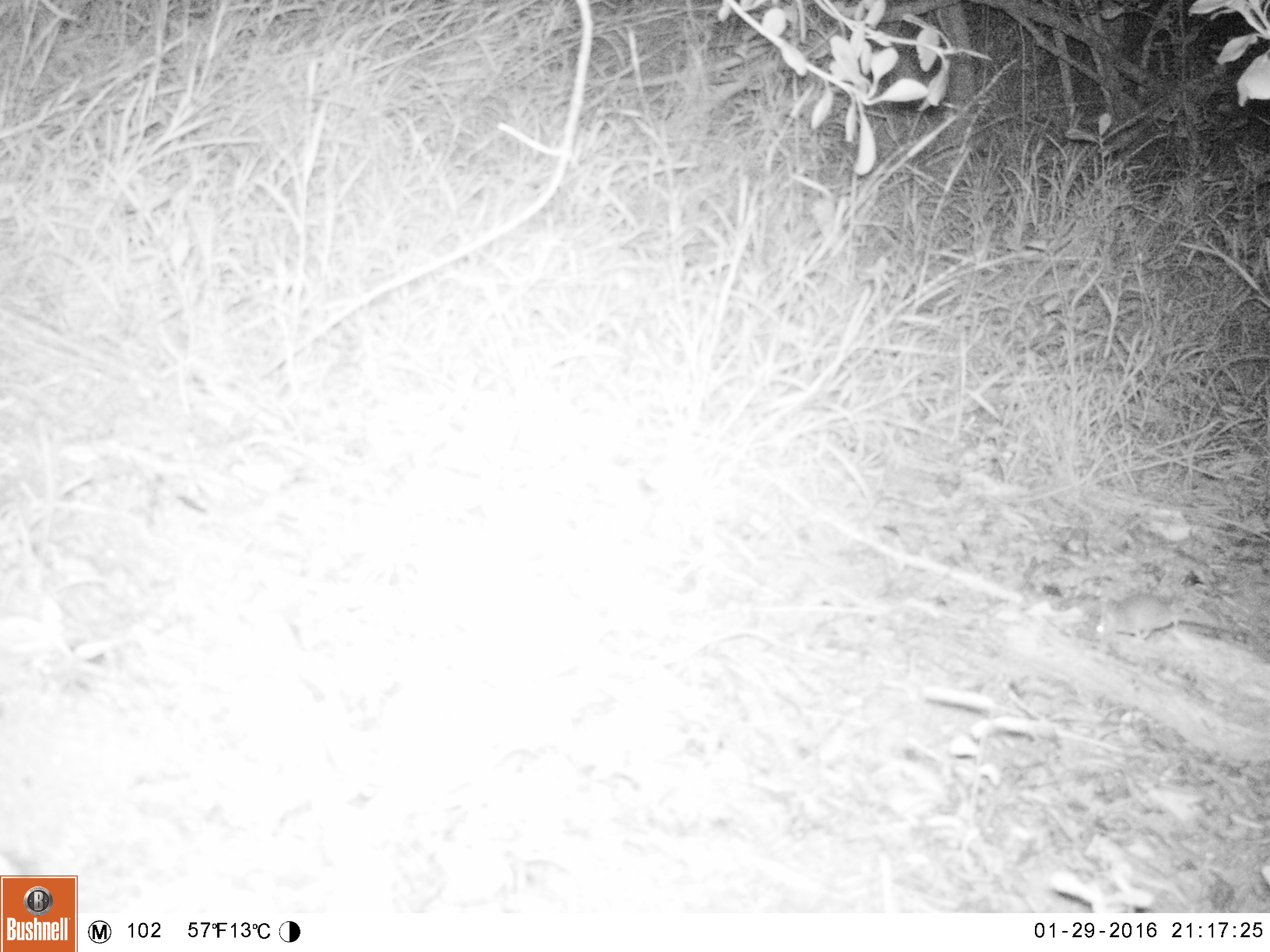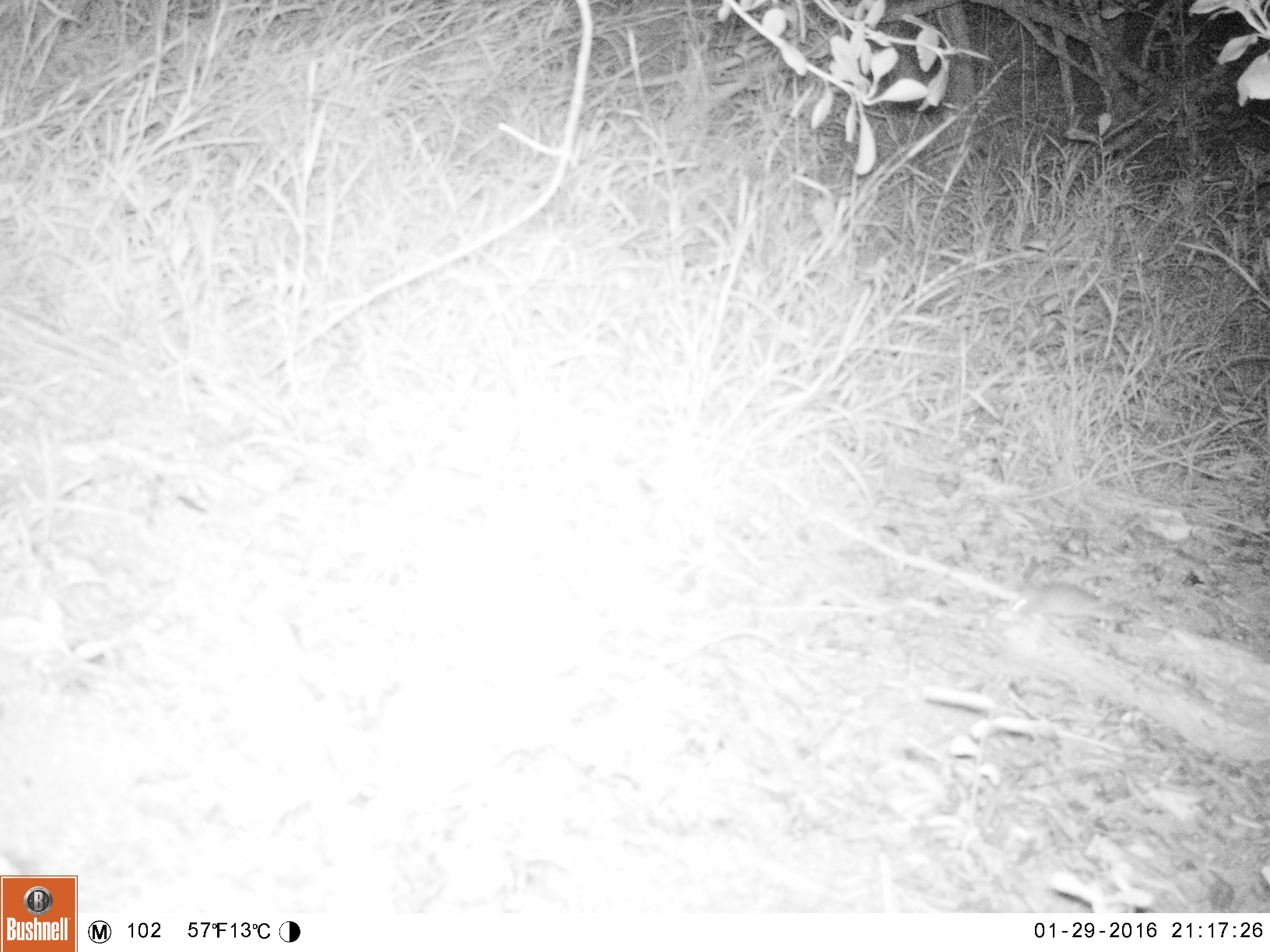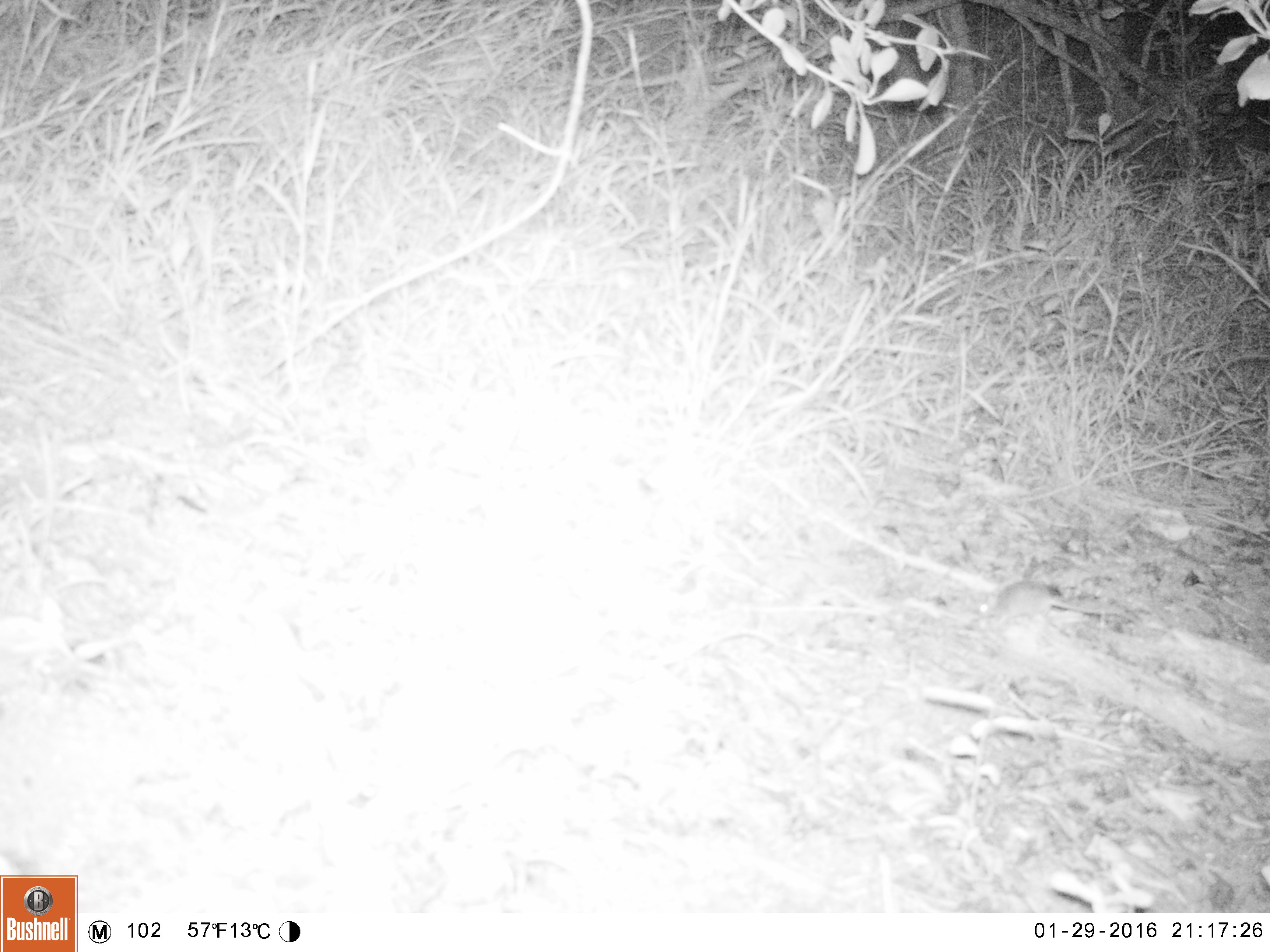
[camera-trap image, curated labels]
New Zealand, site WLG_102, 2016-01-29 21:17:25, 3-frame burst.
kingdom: Animalia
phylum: Chordata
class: Mammalia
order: Rodentia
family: Muridae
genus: Mus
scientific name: Mus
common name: mouse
Mouse (Mus).